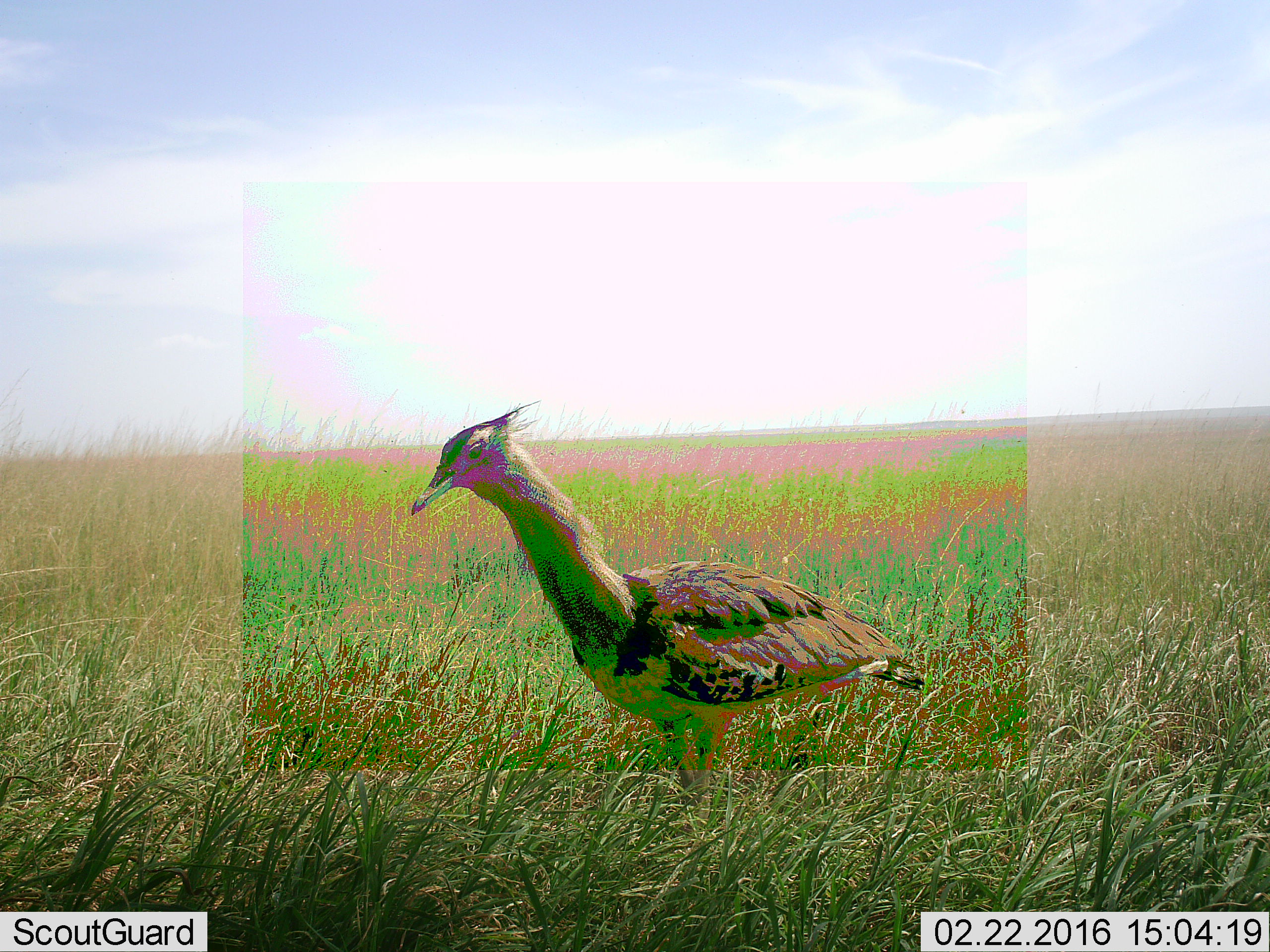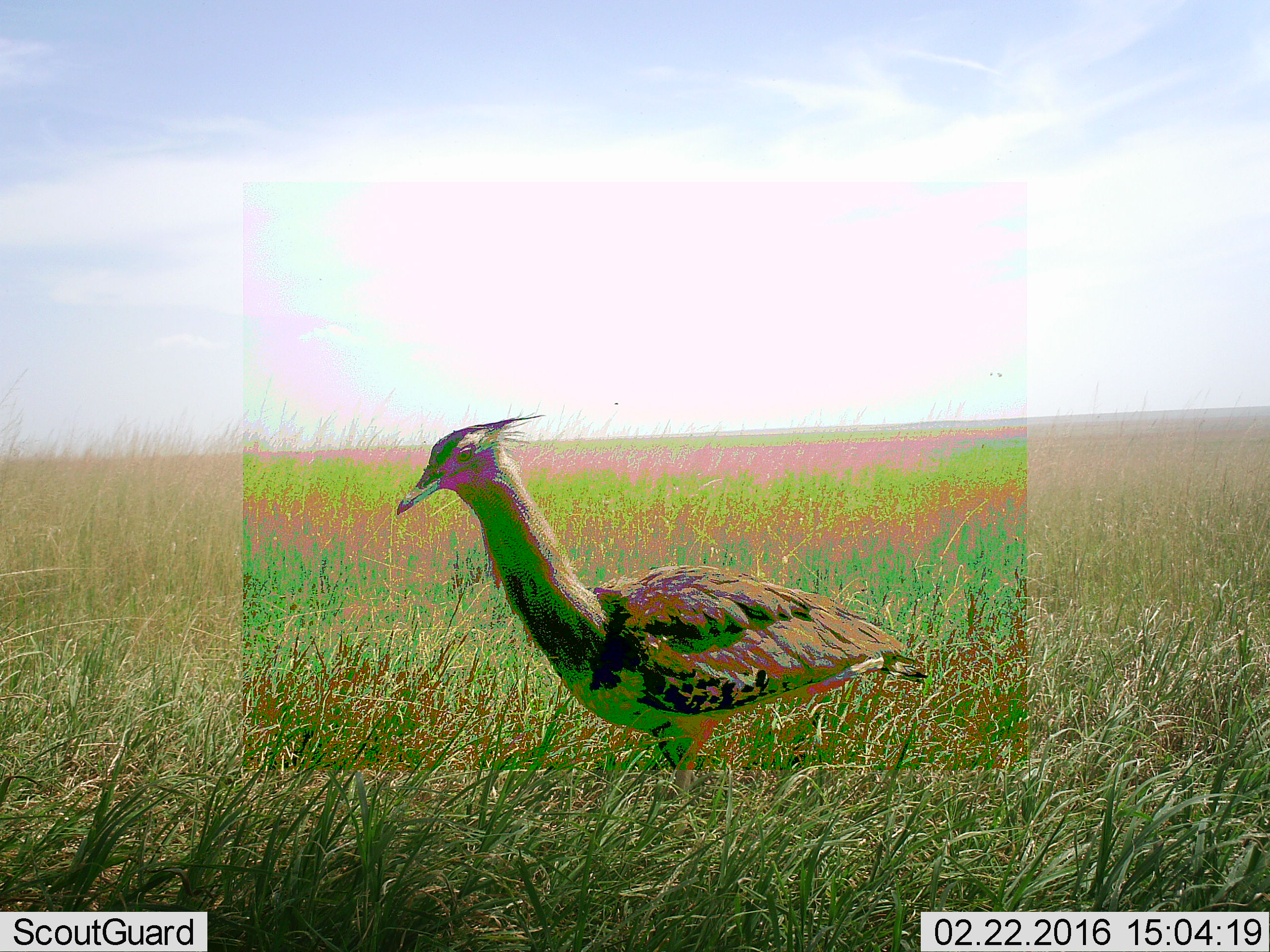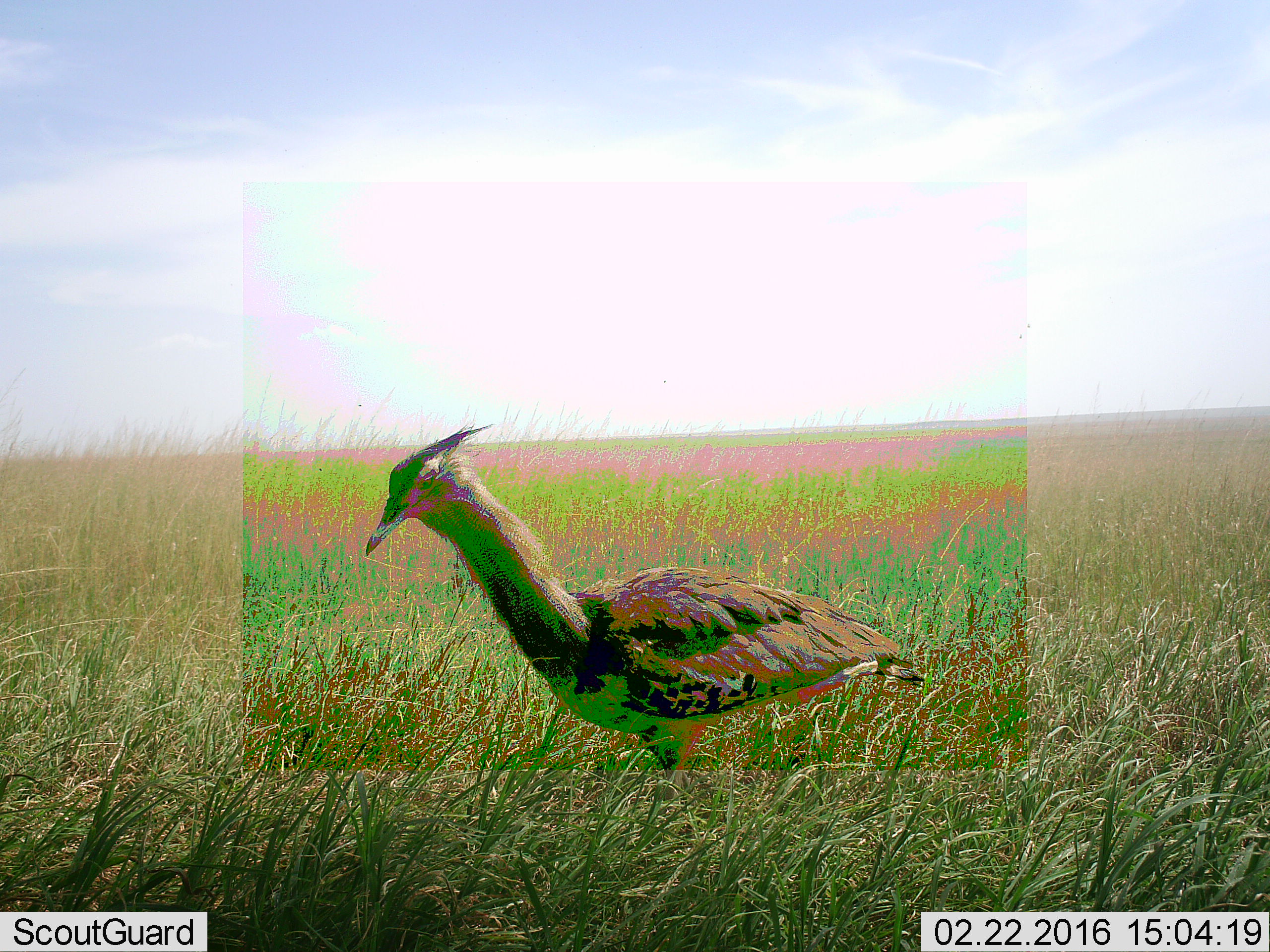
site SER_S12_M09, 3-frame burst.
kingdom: Animalia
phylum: Chordata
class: Aves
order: Otidiformes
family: Otididae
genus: Ardeotis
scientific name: Ardeotis kori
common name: kori bustard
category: bustardkori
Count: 1.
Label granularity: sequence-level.